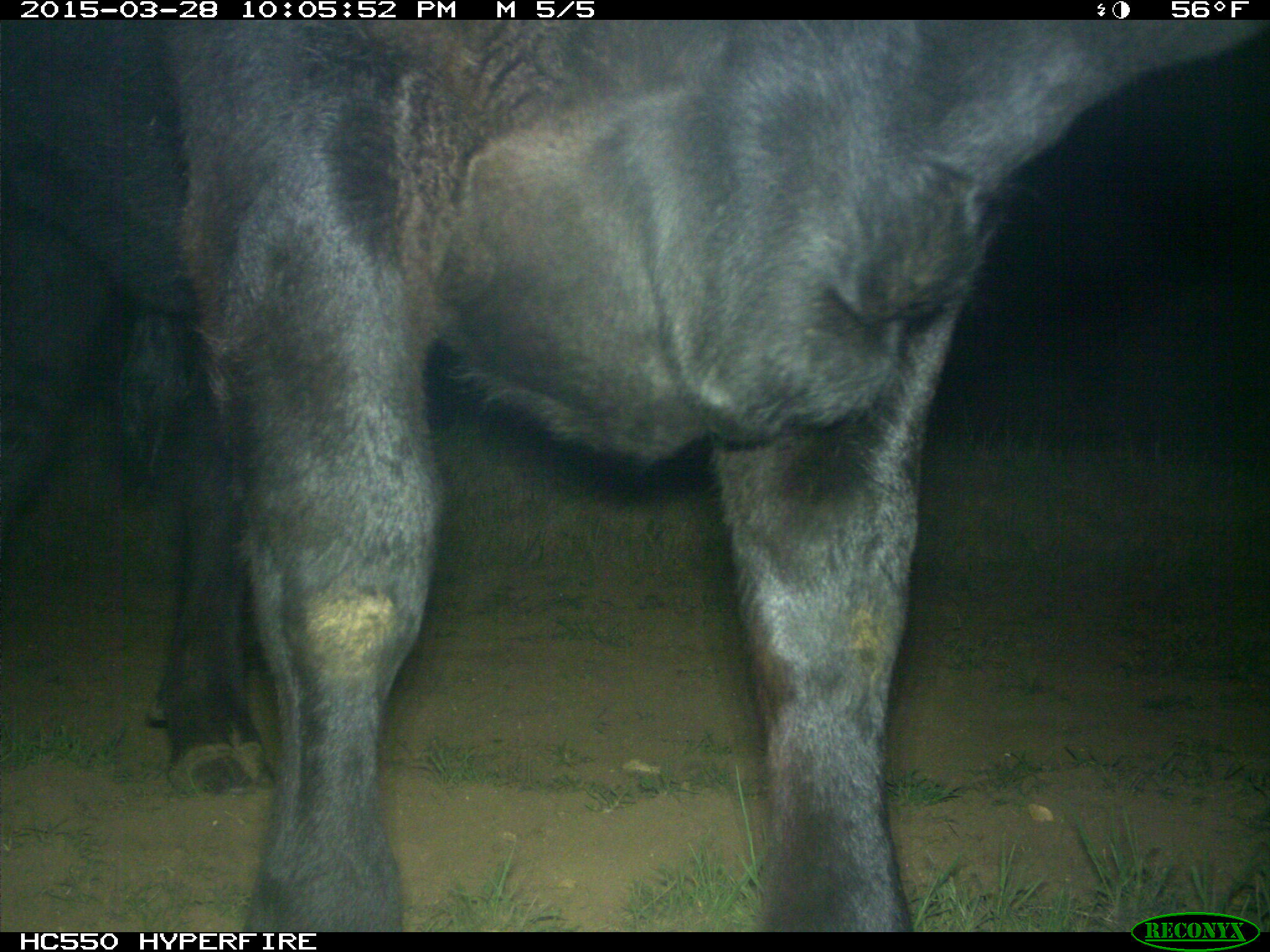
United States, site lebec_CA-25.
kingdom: Animalia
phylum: Chordata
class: Mammalia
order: Artiodactyla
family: Bovidae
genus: Bos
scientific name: Bos taurus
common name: domestic cow